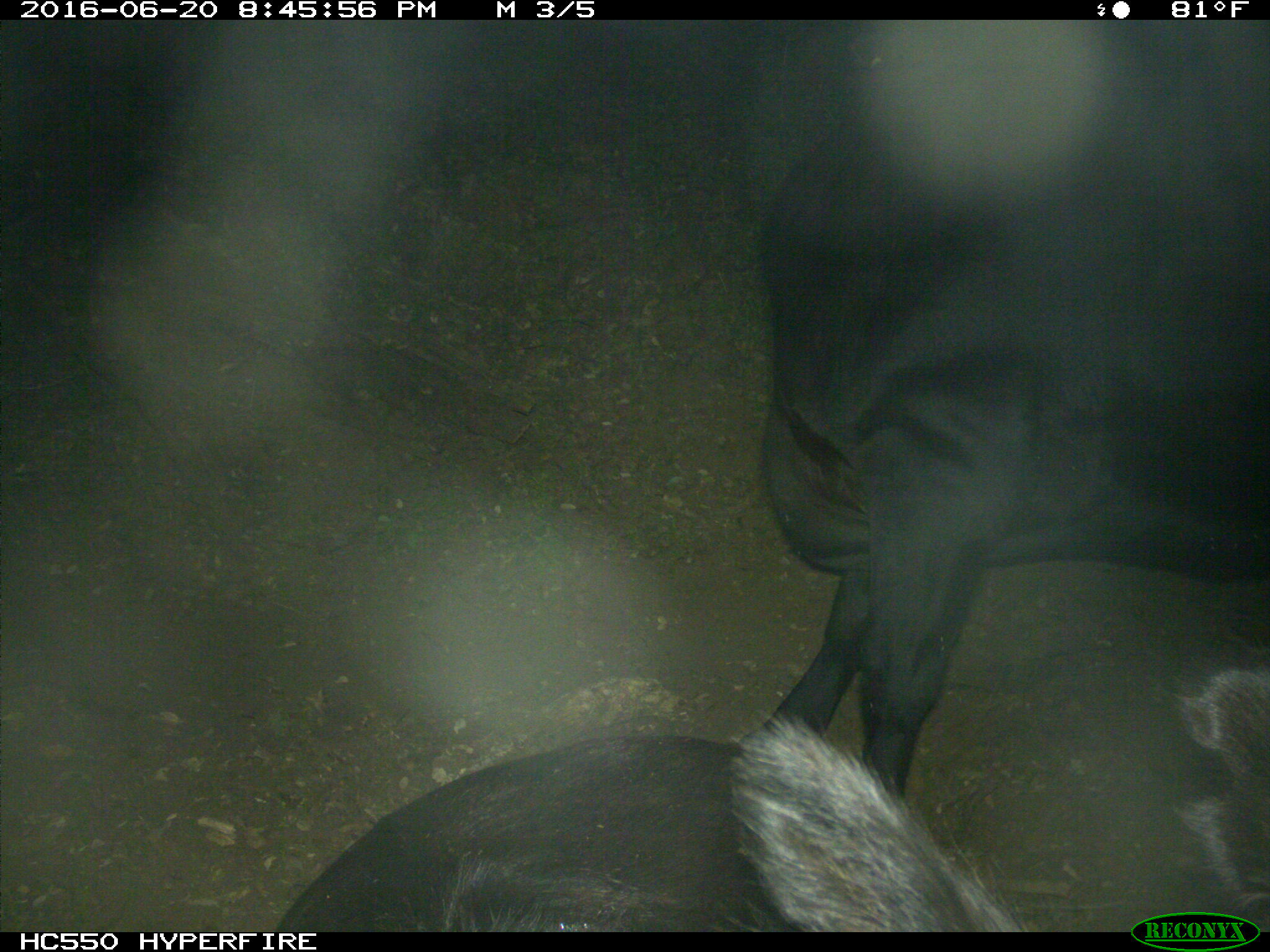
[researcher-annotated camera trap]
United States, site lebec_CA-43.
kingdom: Animalia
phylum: Chordata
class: Mammalia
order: Artiodactyla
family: Bovidae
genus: Bos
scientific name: Bos taurus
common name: domestic cow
Bos taurus (domestic cow).